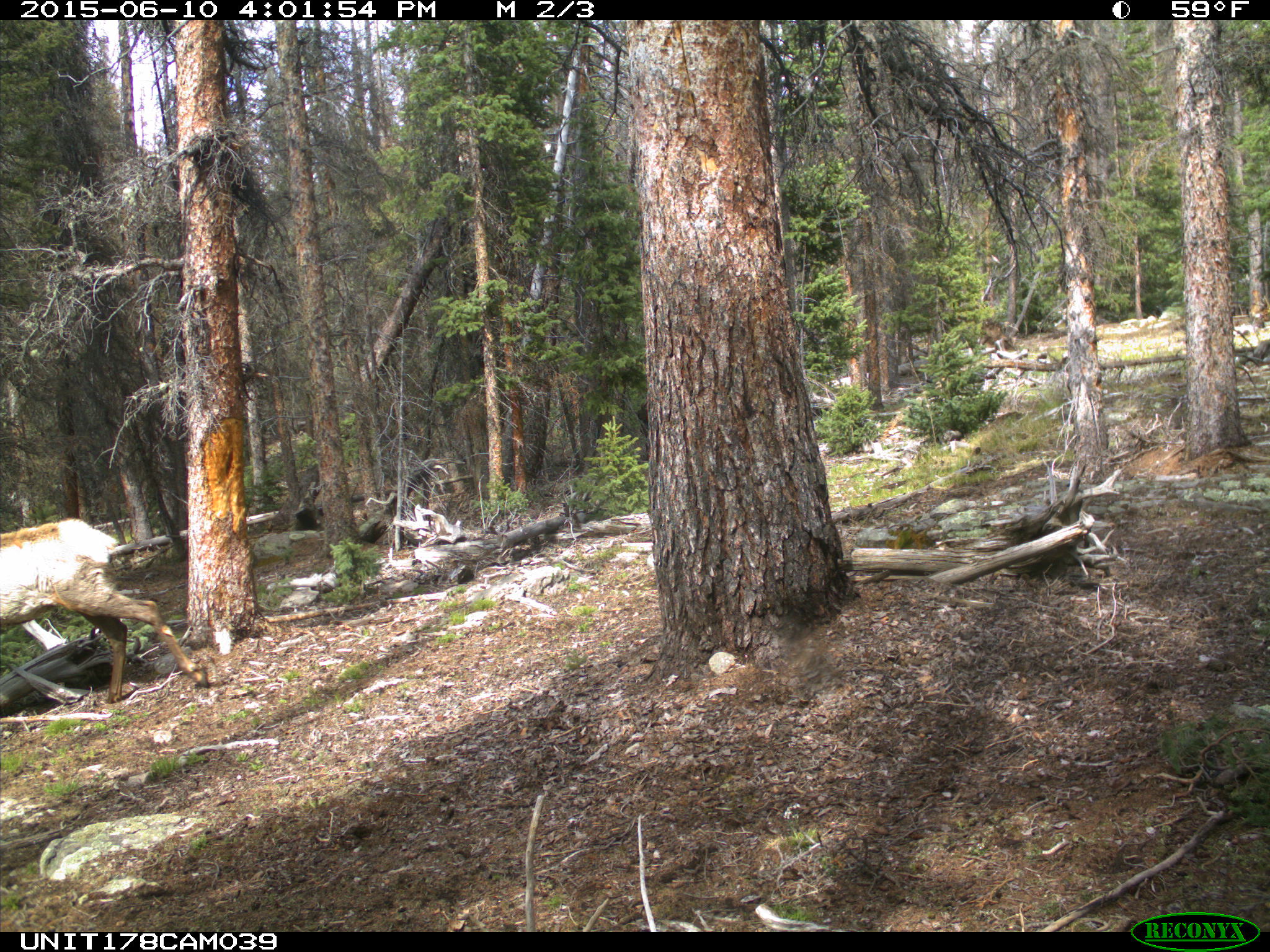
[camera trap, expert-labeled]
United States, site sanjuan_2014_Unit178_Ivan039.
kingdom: Animalia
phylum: Chordata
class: Mammalia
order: Artiodactyla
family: Cervidae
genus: Cervus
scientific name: Cervus elaphus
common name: red deer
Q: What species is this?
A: Cervus elaphus (red deer).